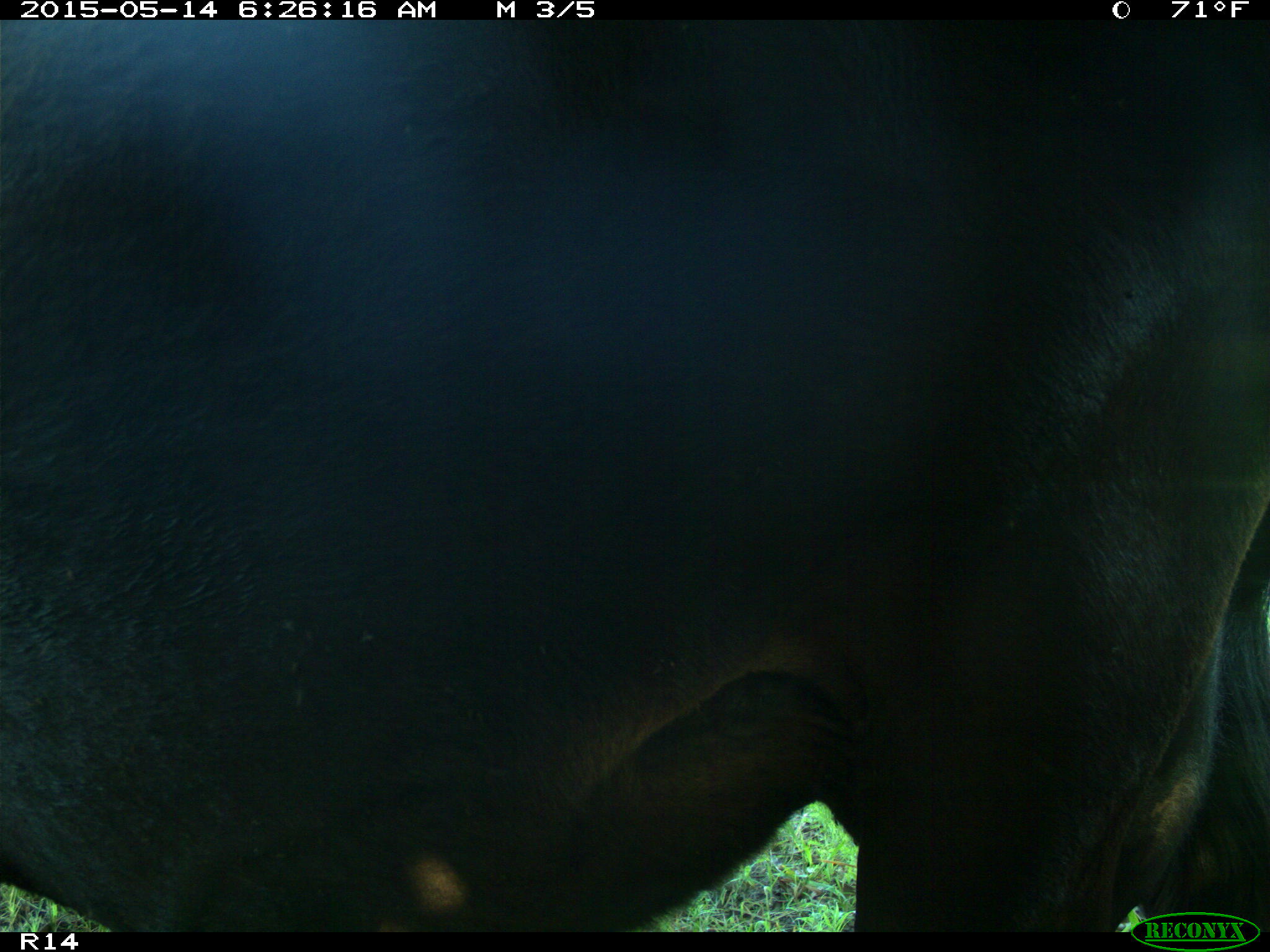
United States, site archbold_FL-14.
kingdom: Animalia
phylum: Chordata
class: Mammalia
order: Artiodactyla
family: Bovidae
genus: Bos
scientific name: Bos taurus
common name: domestic cow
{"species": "Bos taurus (domestic cow)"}